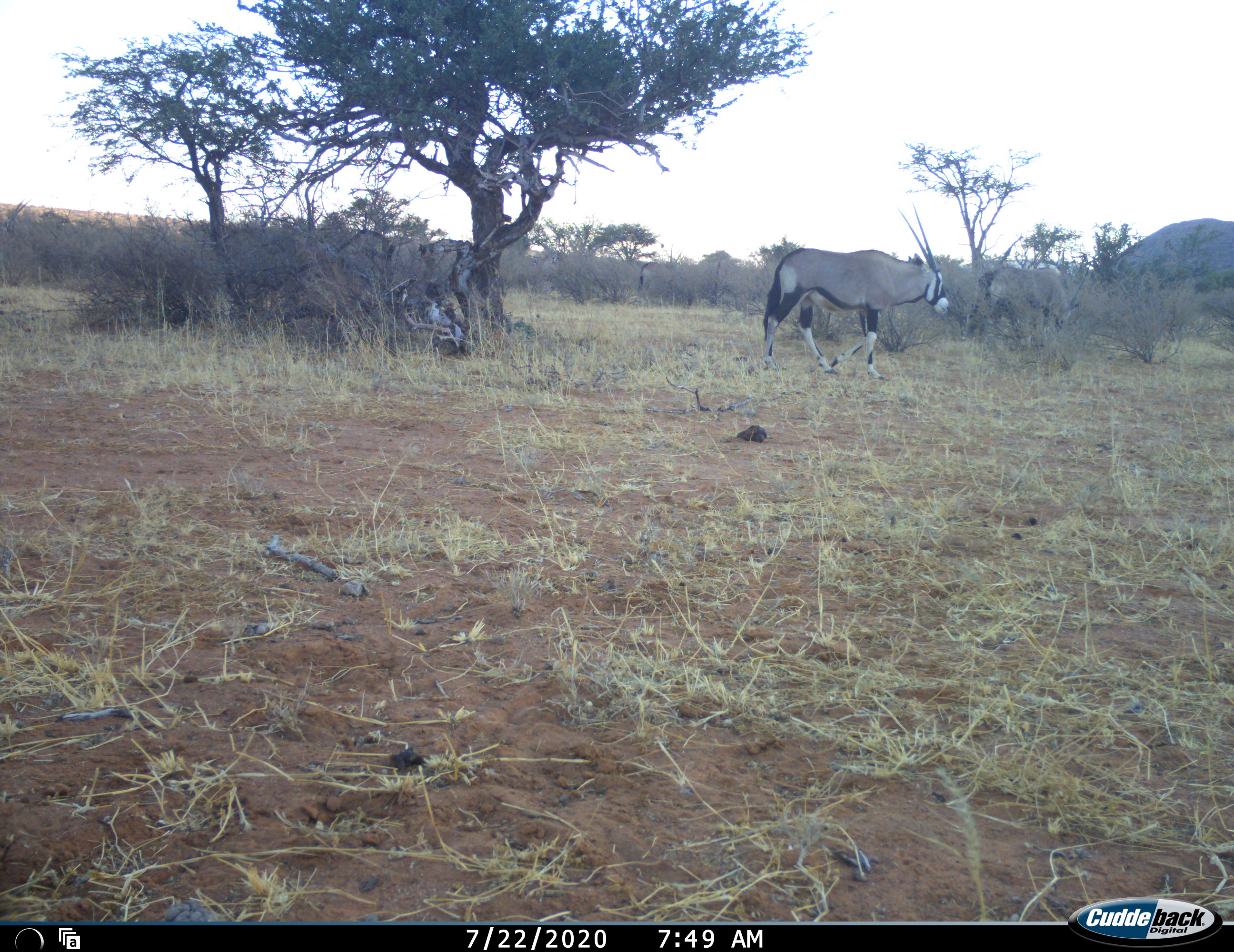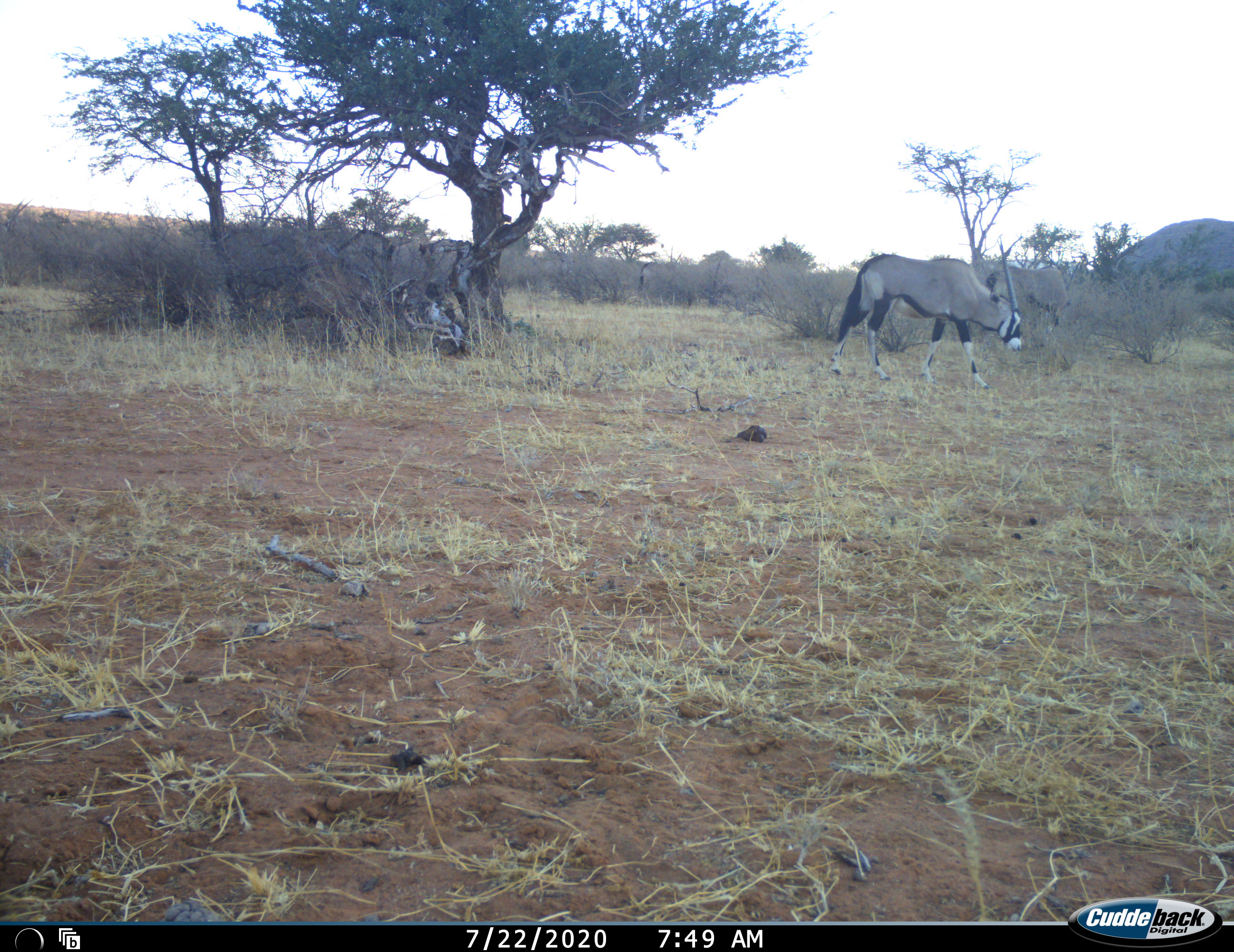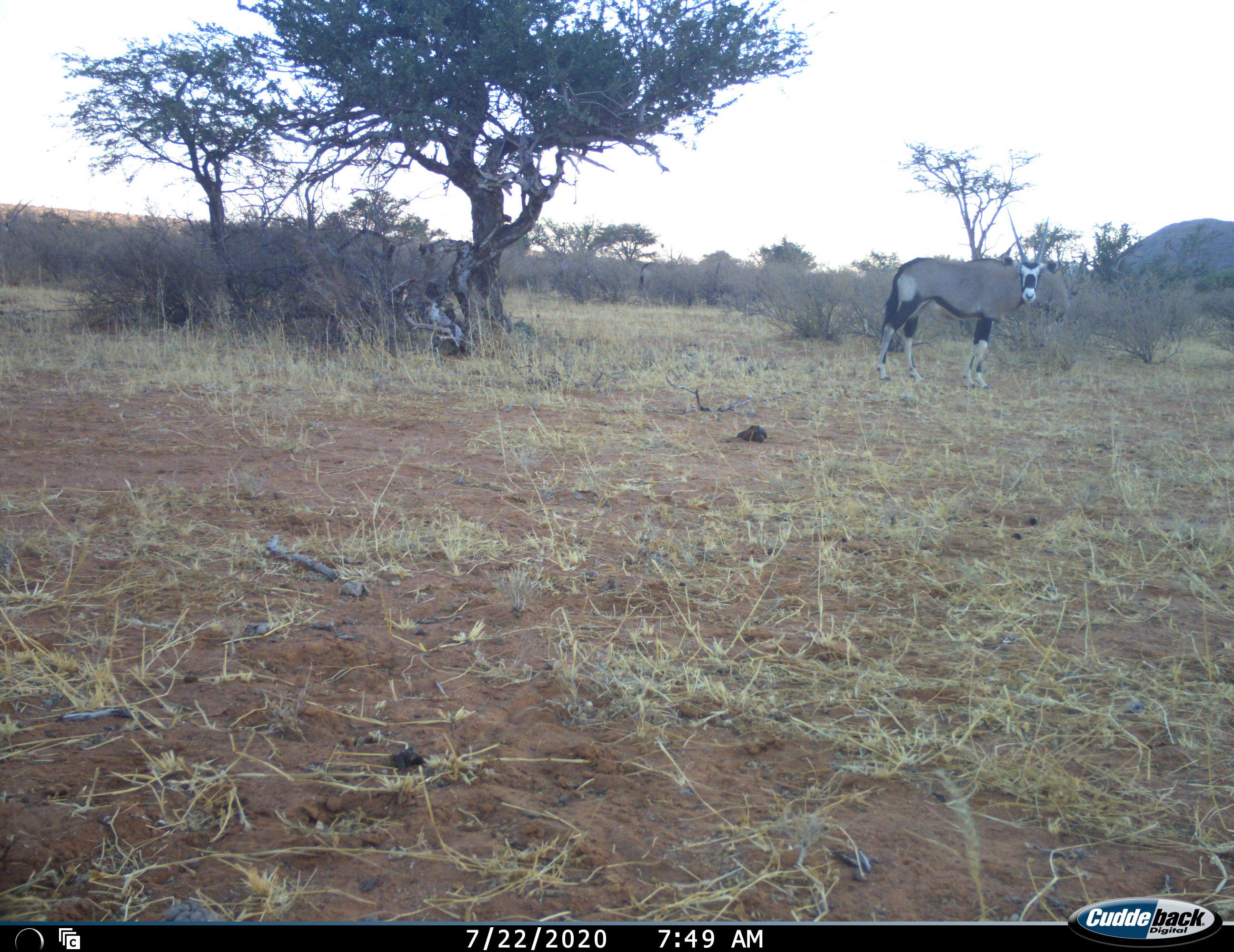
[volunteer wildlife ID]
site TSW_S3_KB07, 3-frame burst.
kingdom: Animalia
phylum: Chordata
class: Mammalia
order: Artiodactyla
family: Bovidae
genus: Oryx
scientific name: Oryx gazella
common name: gemsbok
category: oryx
Oryx (gemsbok) (Oryx gazella), count 1. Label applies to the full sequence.